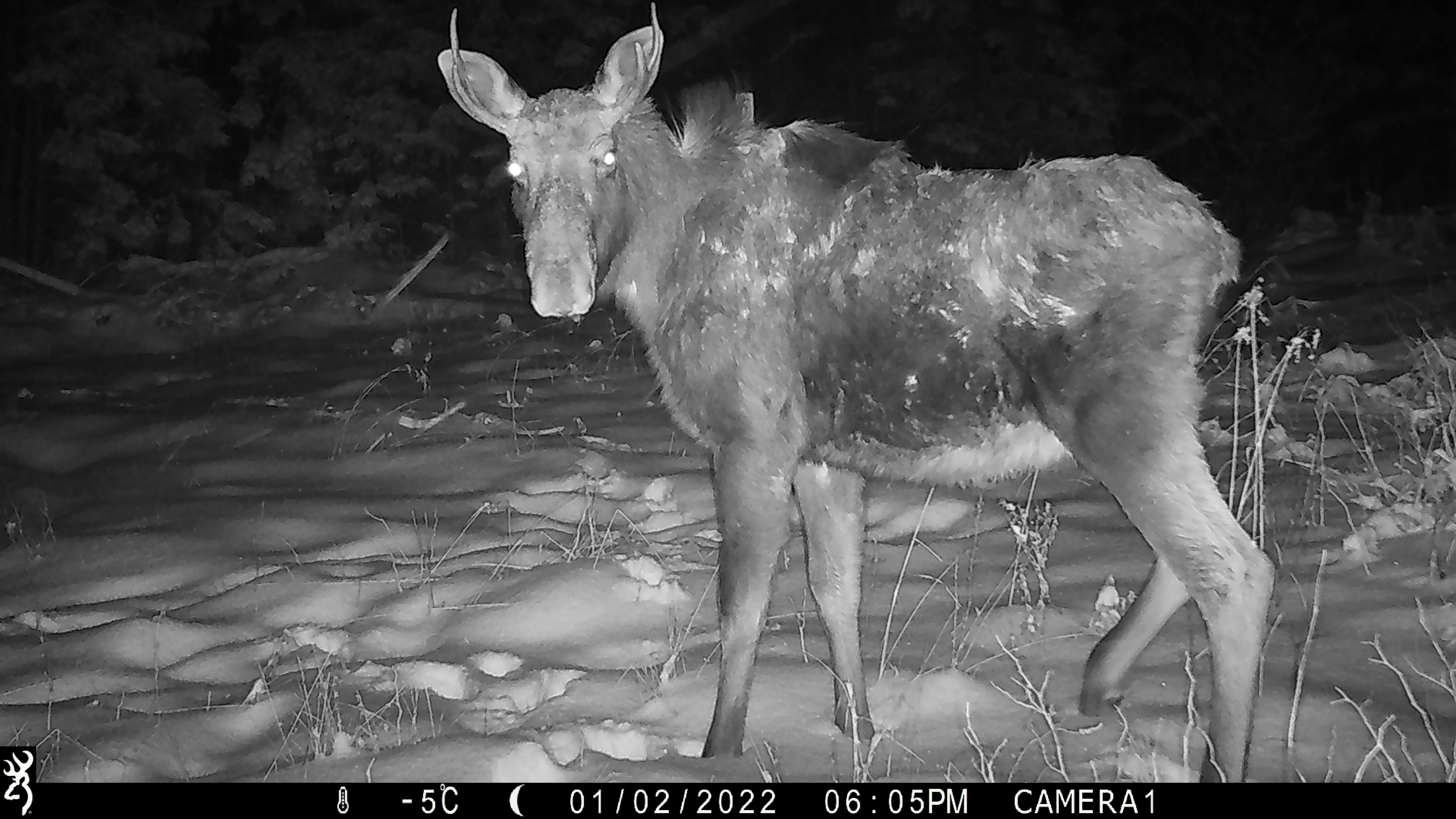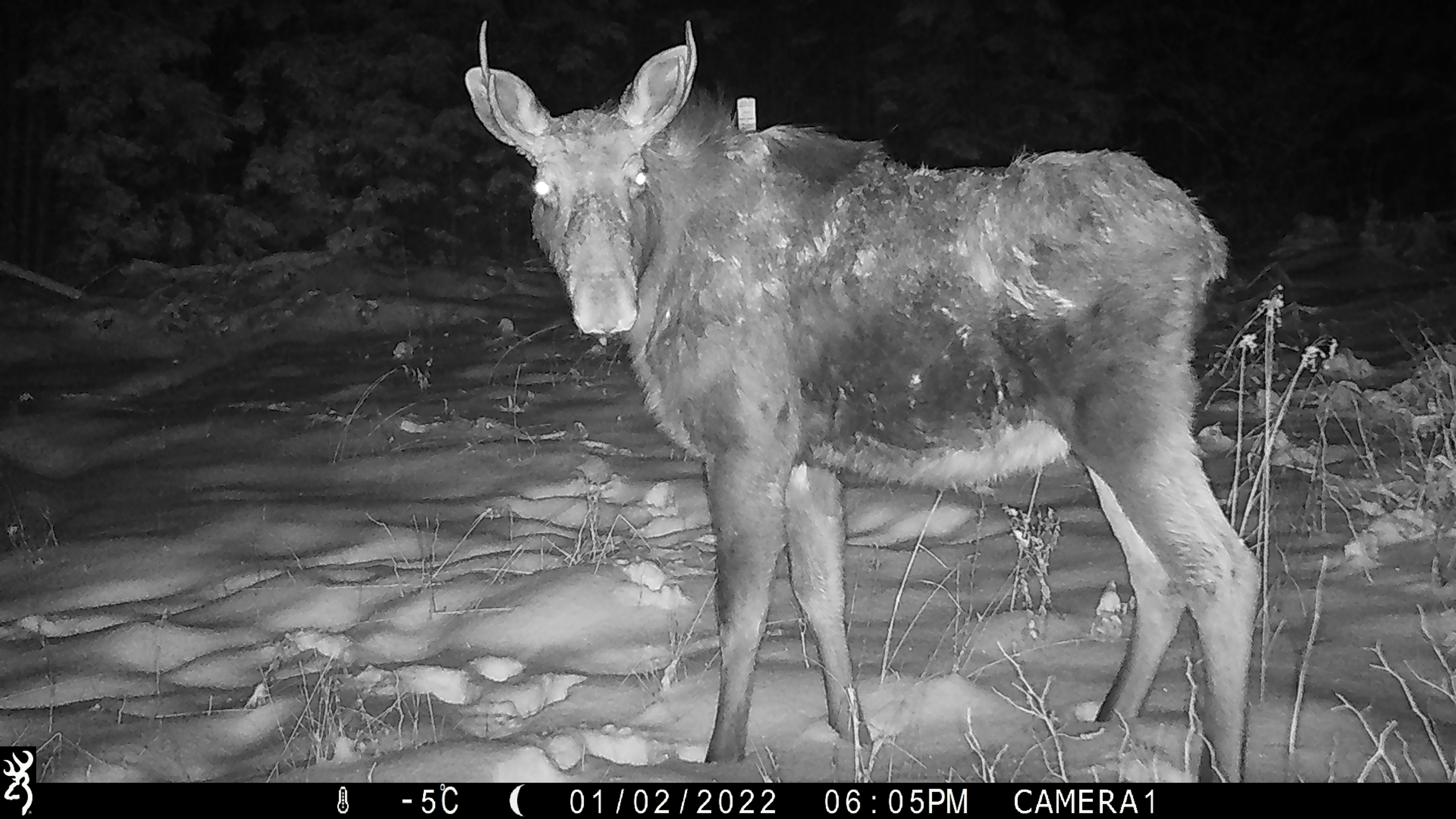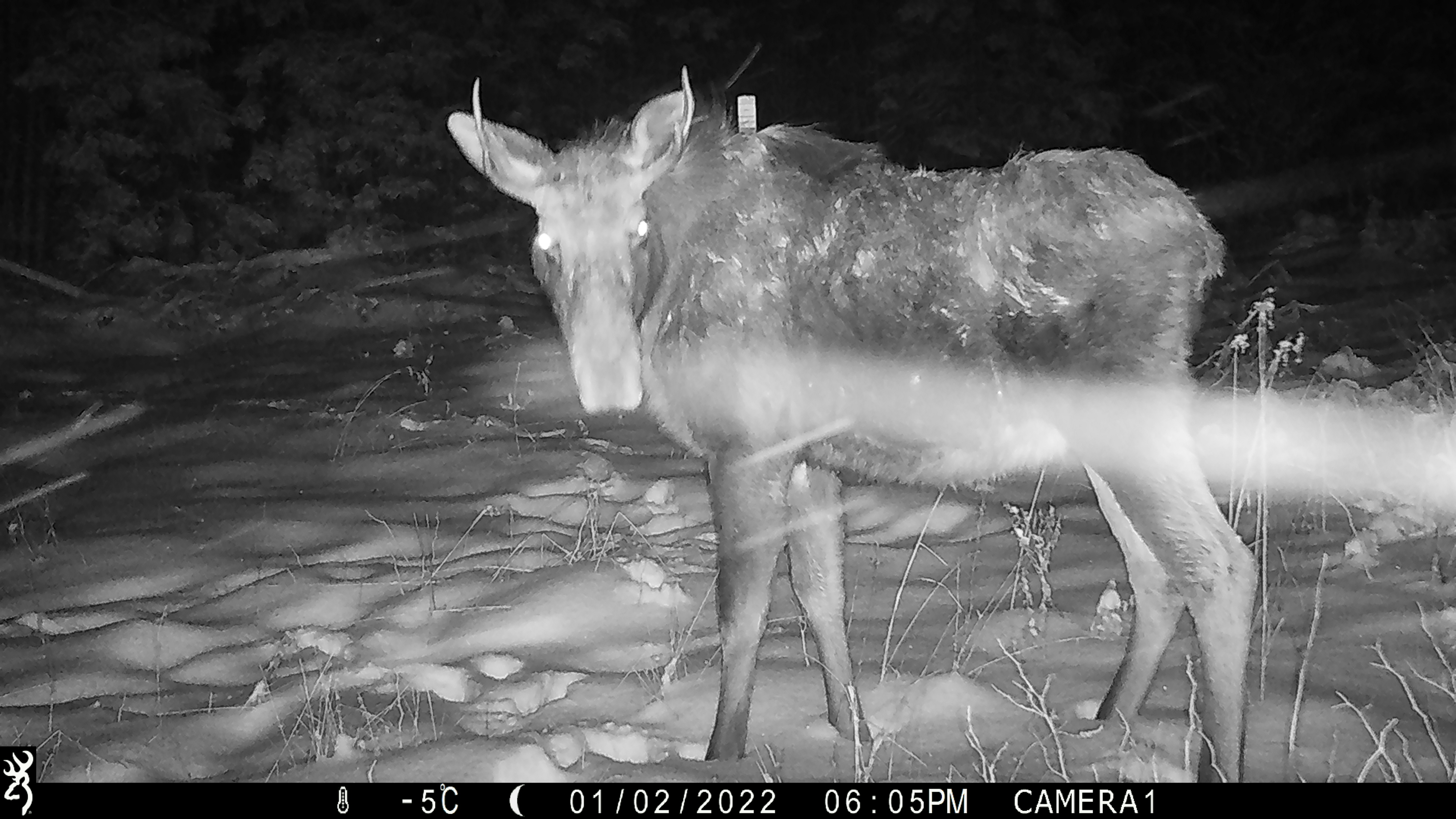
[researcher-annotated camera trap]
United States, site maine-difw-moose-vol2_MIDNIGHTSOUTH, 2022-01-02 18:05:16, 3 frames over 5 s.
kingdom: Animalia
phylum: Chordata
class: Mammalia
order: Artiodactyla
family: Cervidae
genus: Alces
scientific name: Alces alces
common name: moose